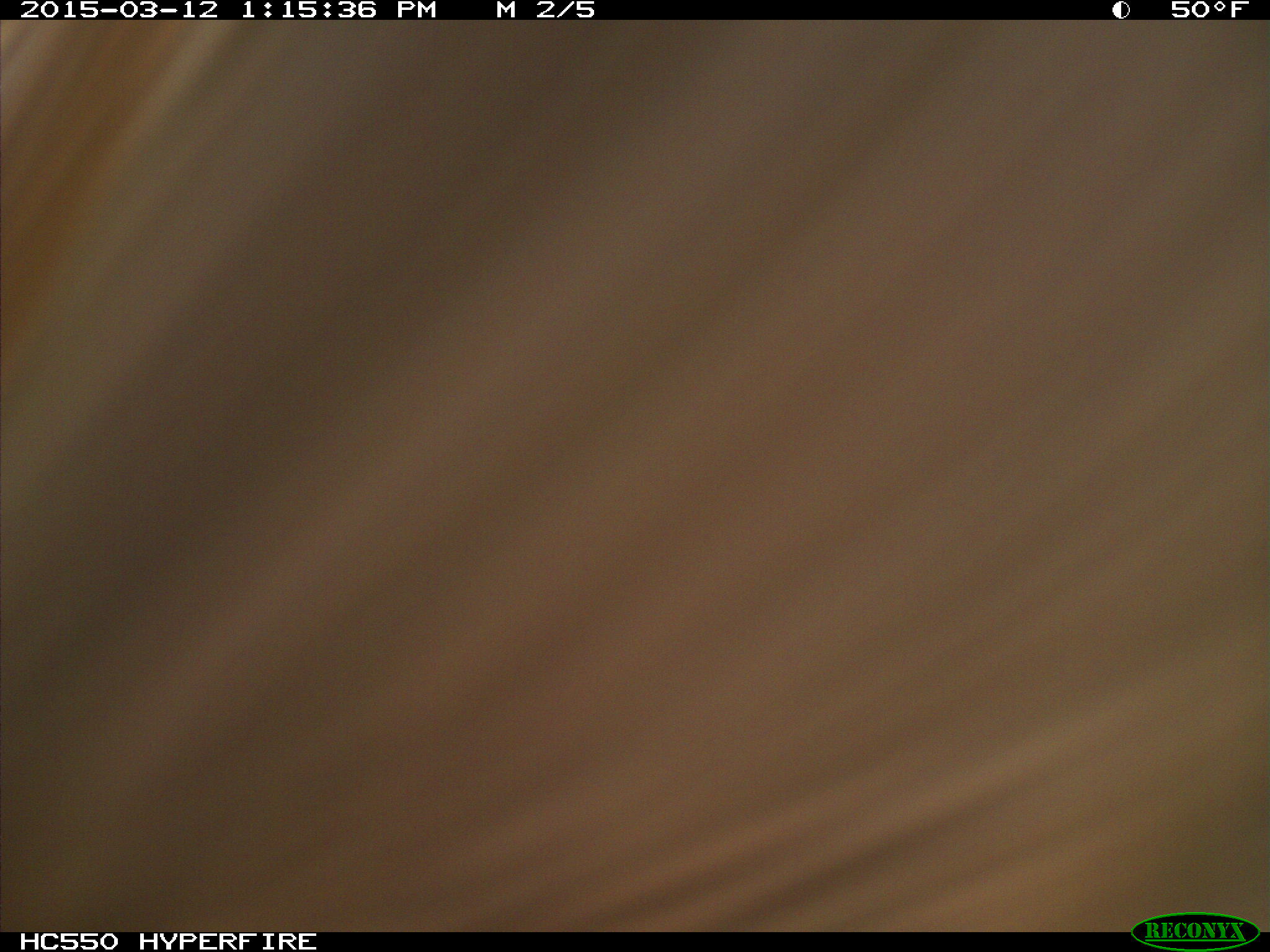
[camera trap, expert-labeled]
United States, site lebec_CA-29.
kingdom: Animalia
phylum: Chordata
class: Mammalia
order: Artiodactyla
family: Bovidae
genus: Bos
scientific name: Bos taurus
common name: domestic cow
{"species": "Bos taurus (domestic cow)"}